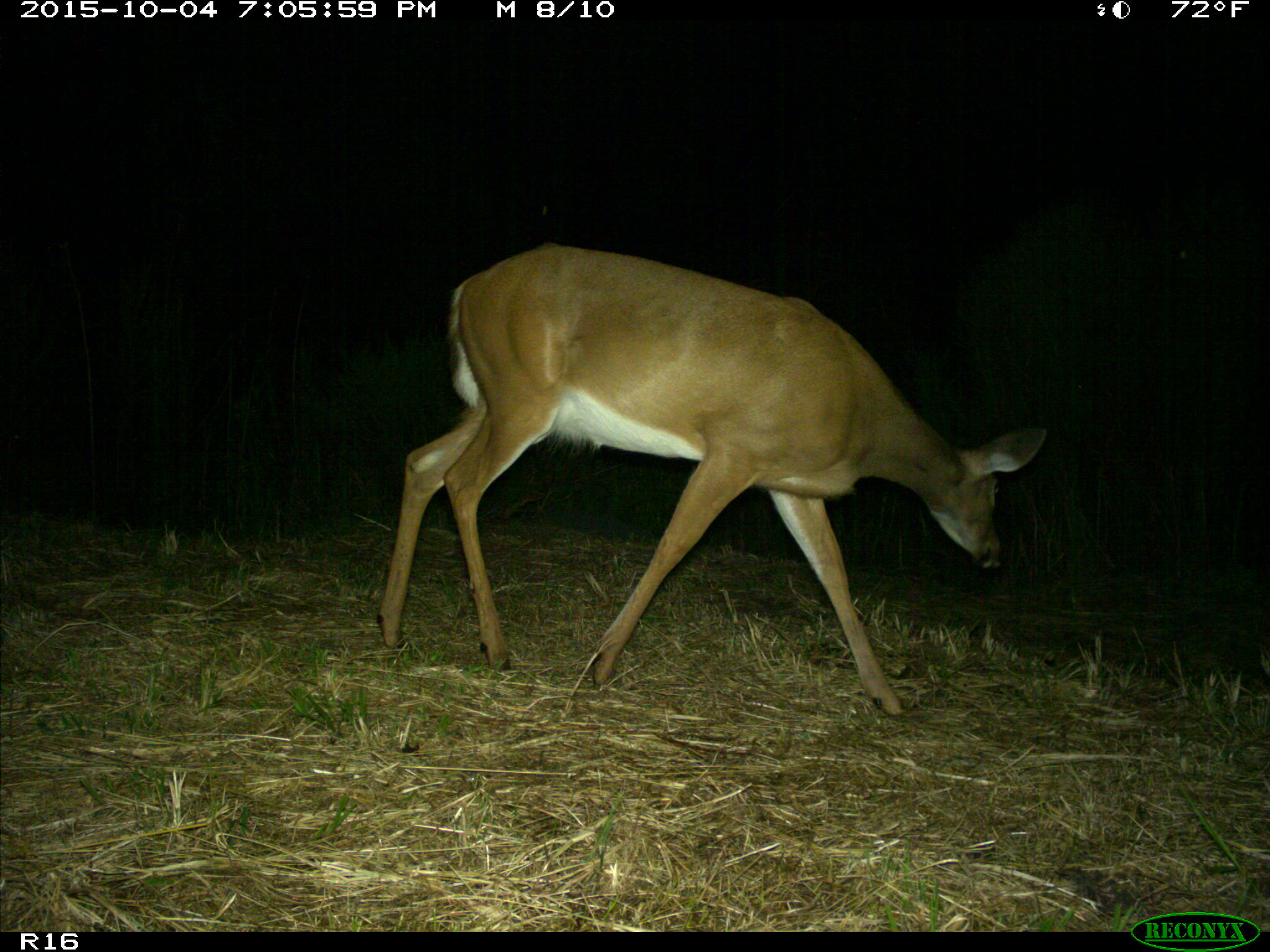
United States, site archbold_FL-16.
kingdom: Animalia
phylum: Chordata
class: Mammalia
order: Artiodactyla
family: Cervidae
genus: Odocoileus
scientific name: Odocoileus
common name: deer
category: unidentified deer